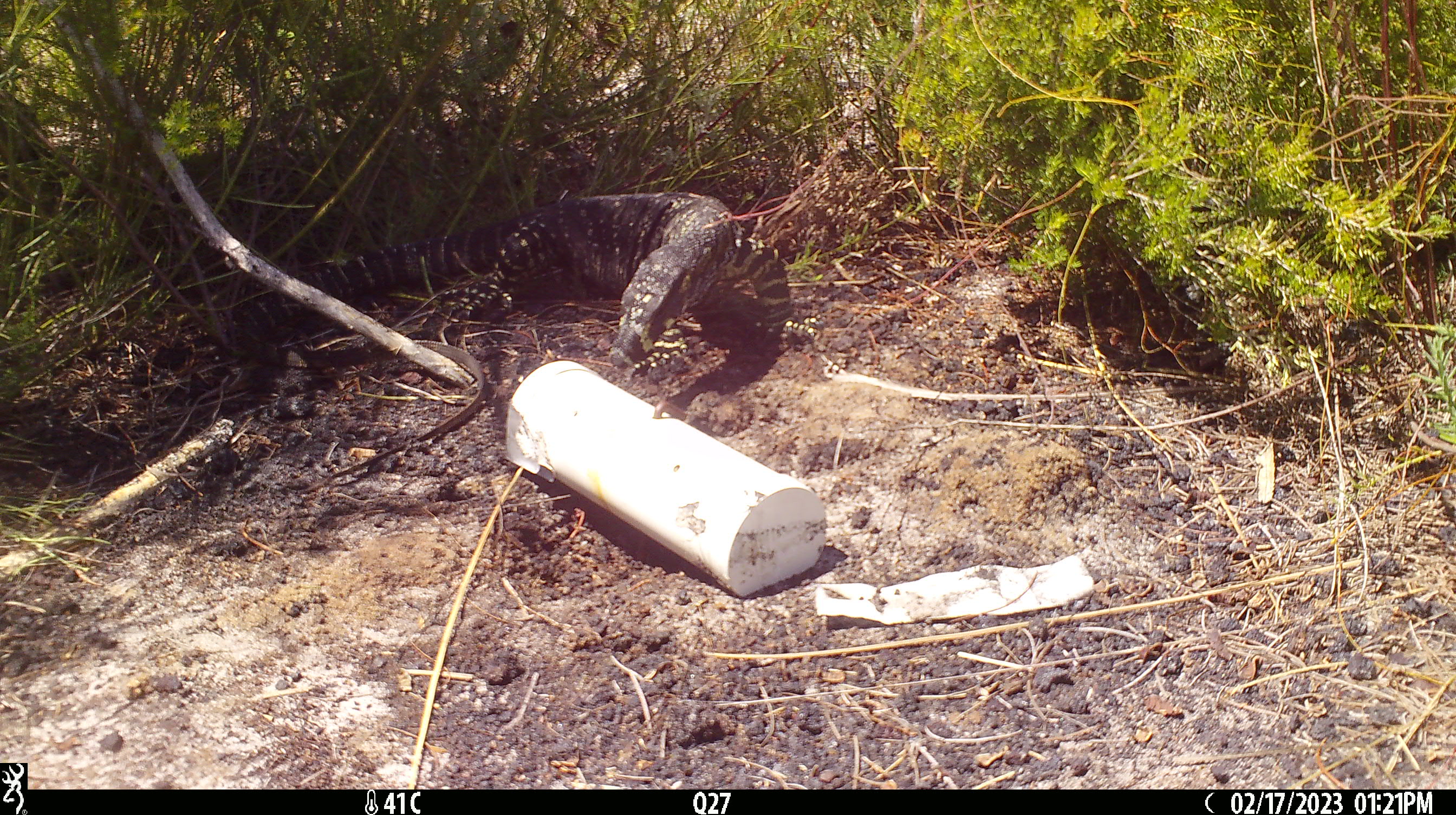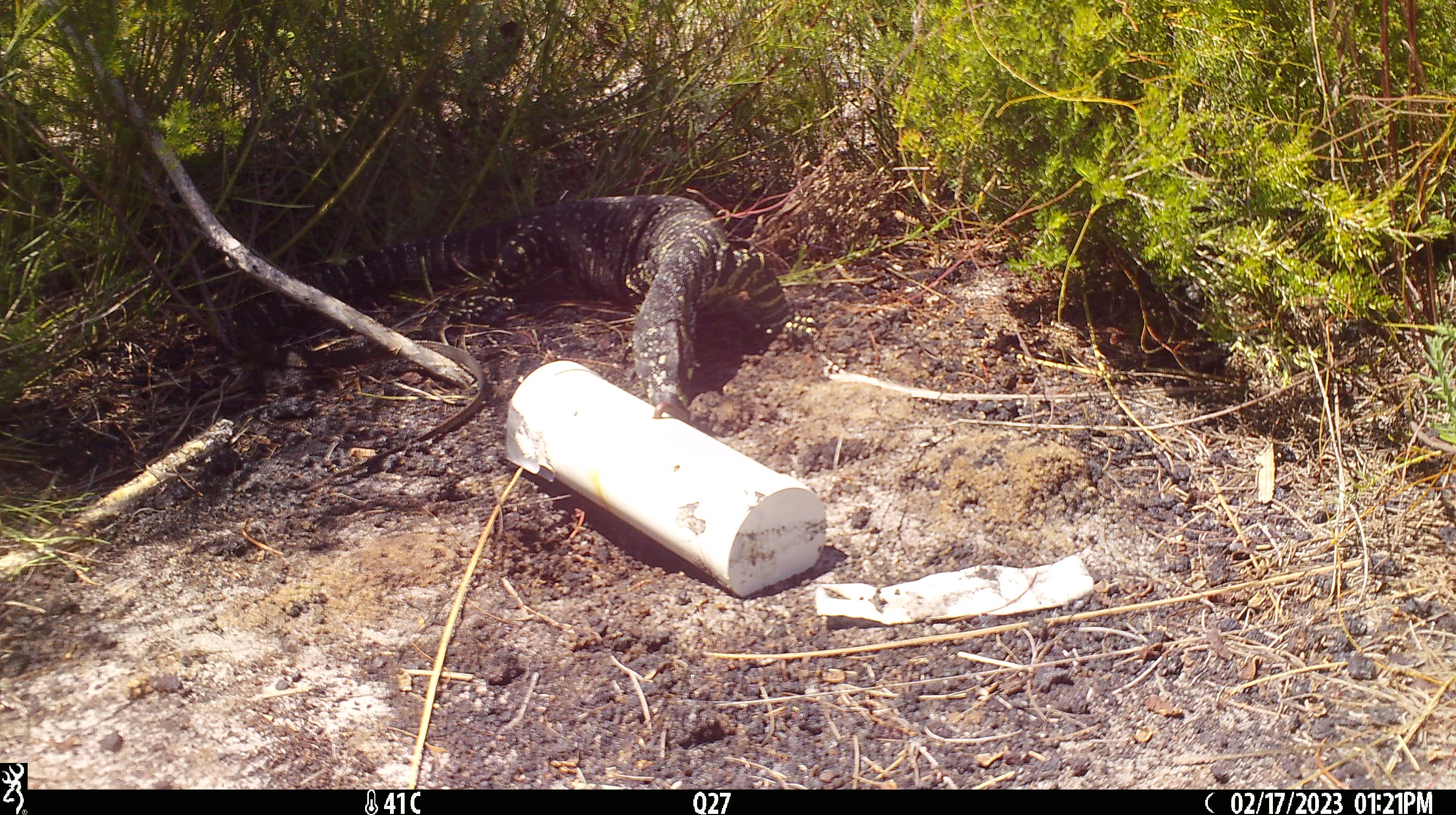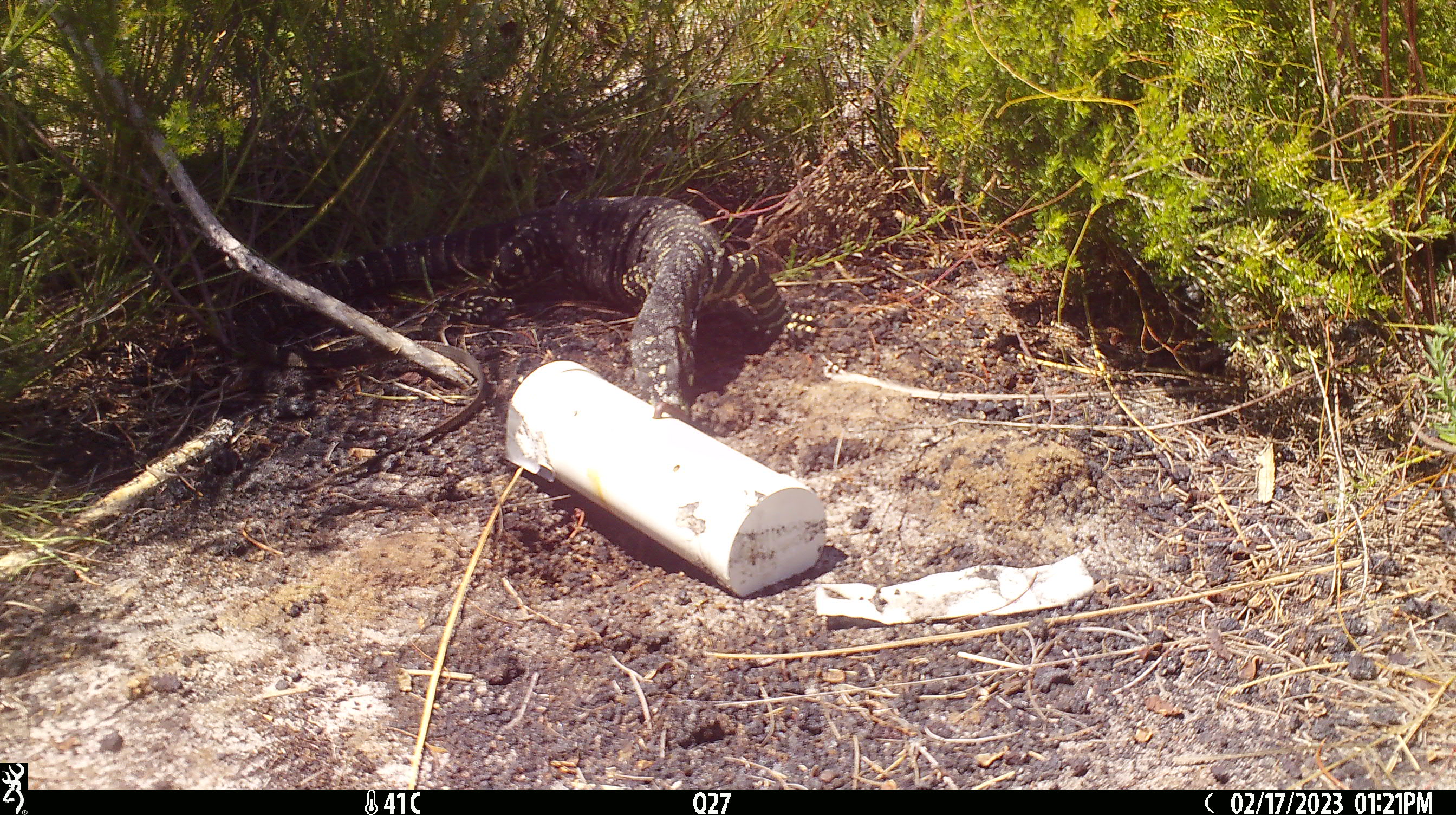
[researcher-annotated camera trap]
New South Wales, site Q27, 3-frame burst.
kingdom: Animalia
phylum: Chordata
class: Reptilia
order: Squamata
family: Varanidae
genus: Varanus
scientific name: Varanus varius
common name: lace monitor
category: goanna